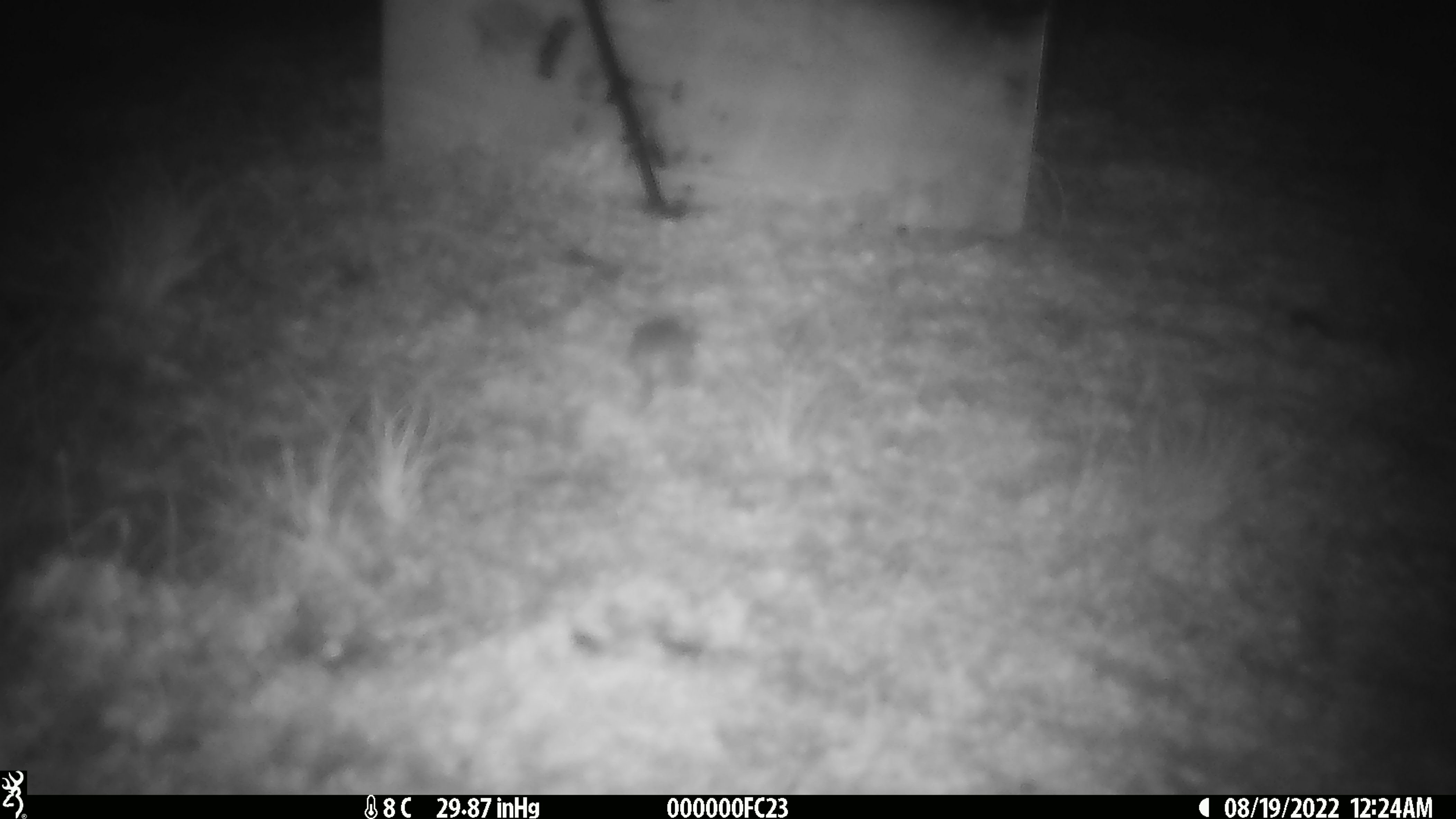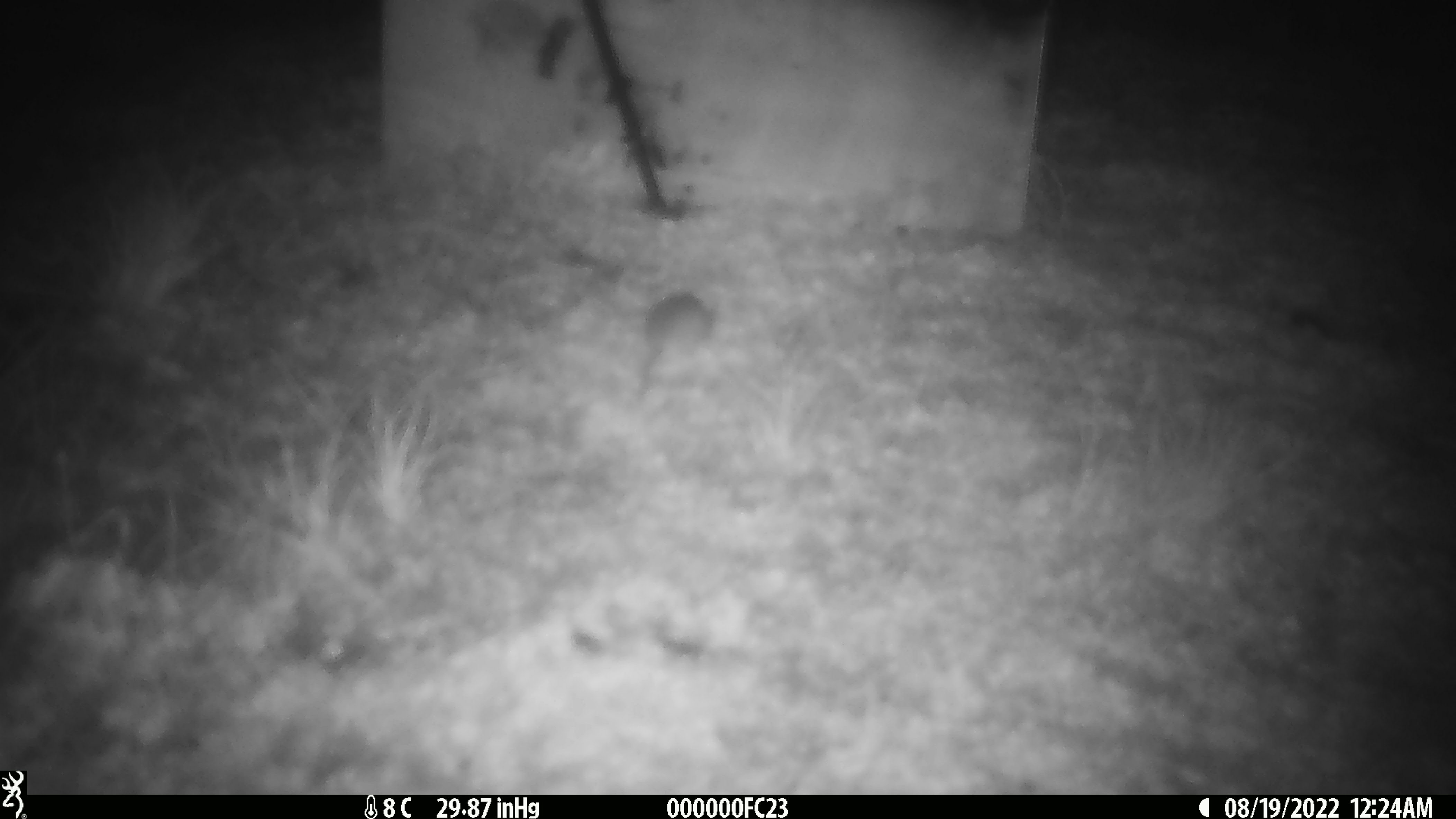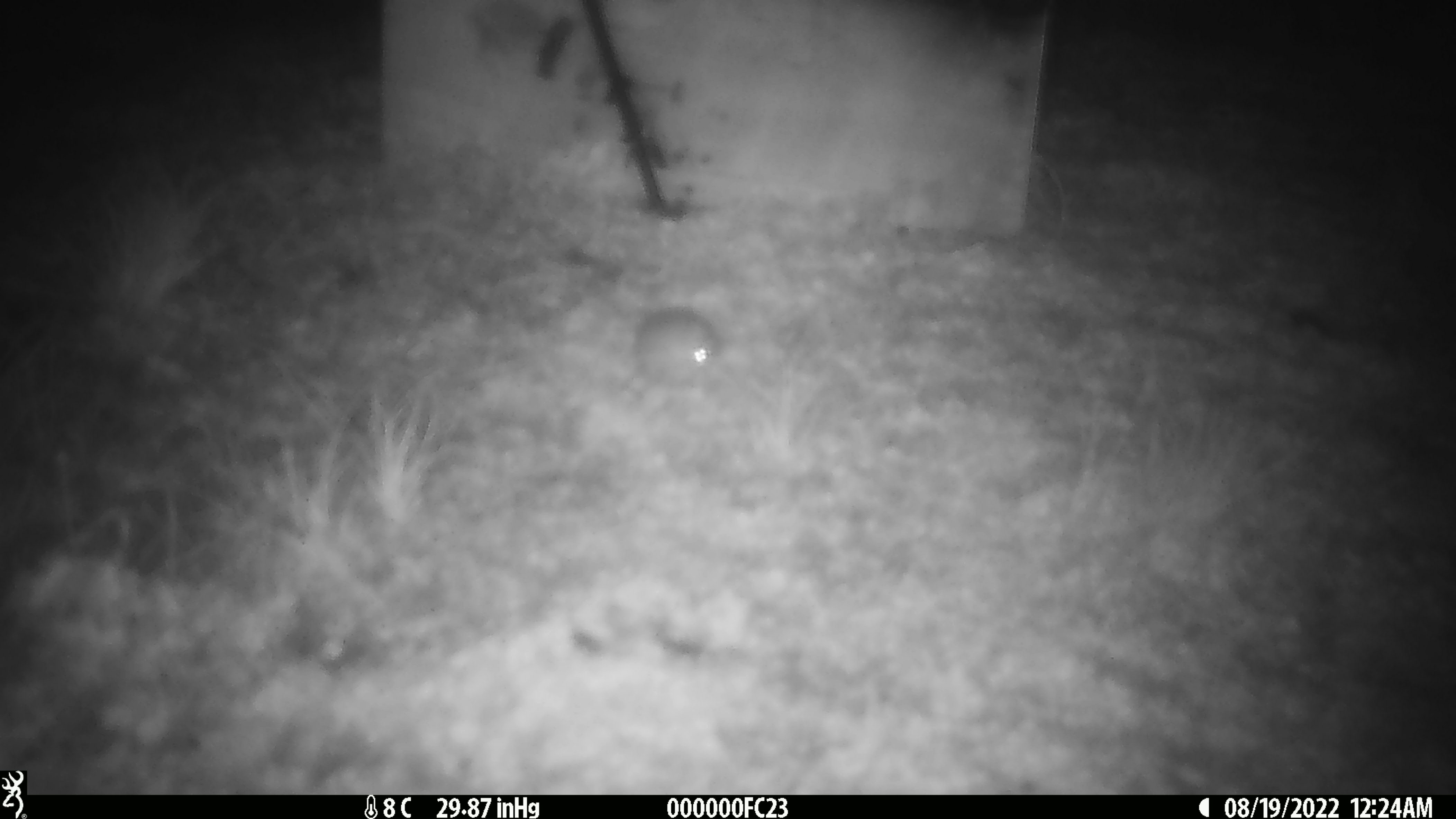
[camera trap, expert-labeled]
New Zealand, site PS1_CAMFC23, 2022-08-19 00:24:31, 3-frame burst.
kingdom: Animalia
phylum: Chordata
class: Mammalia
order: Rodentia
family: Muridae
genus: Mus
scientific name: Mus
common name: mouse